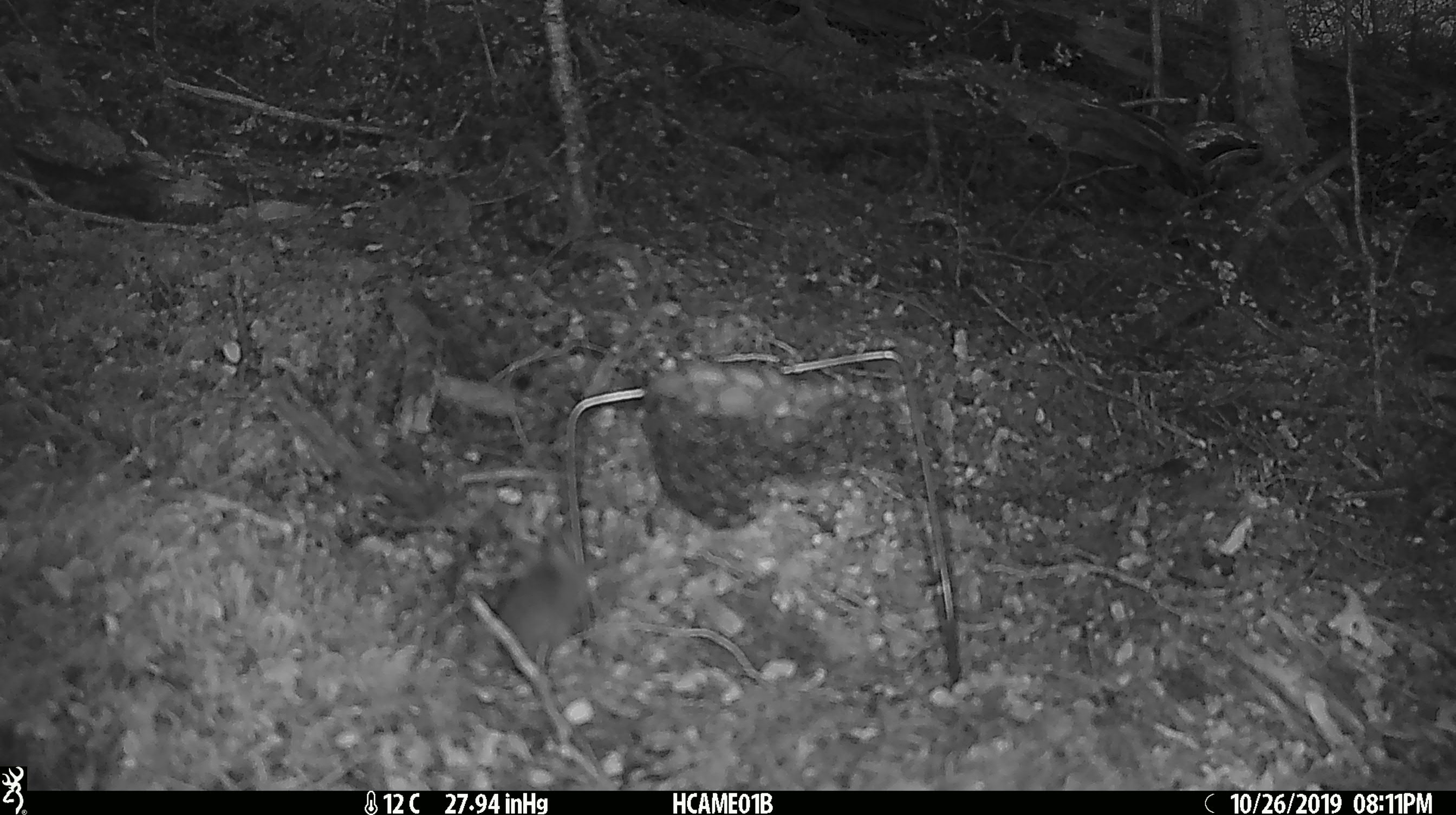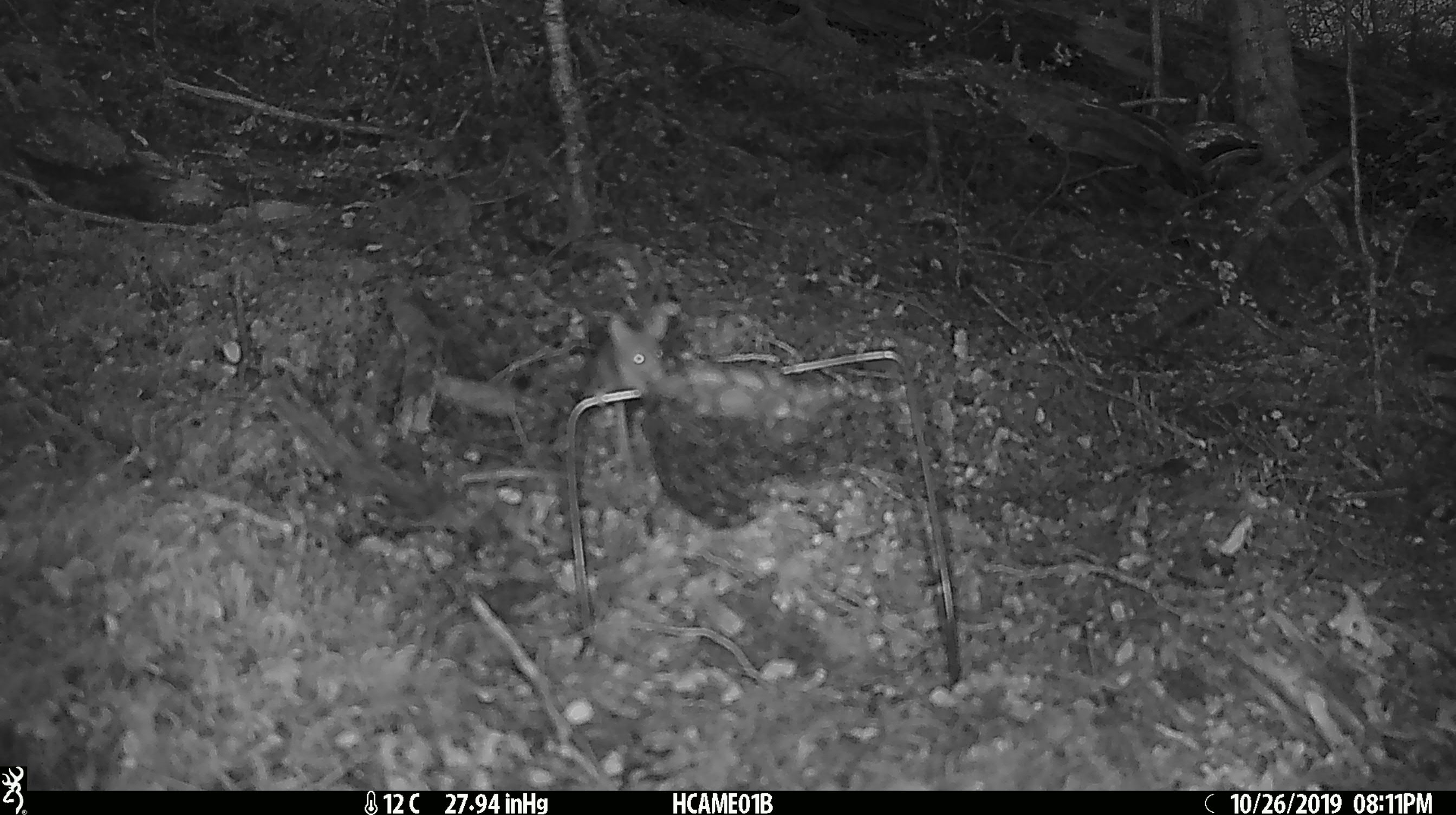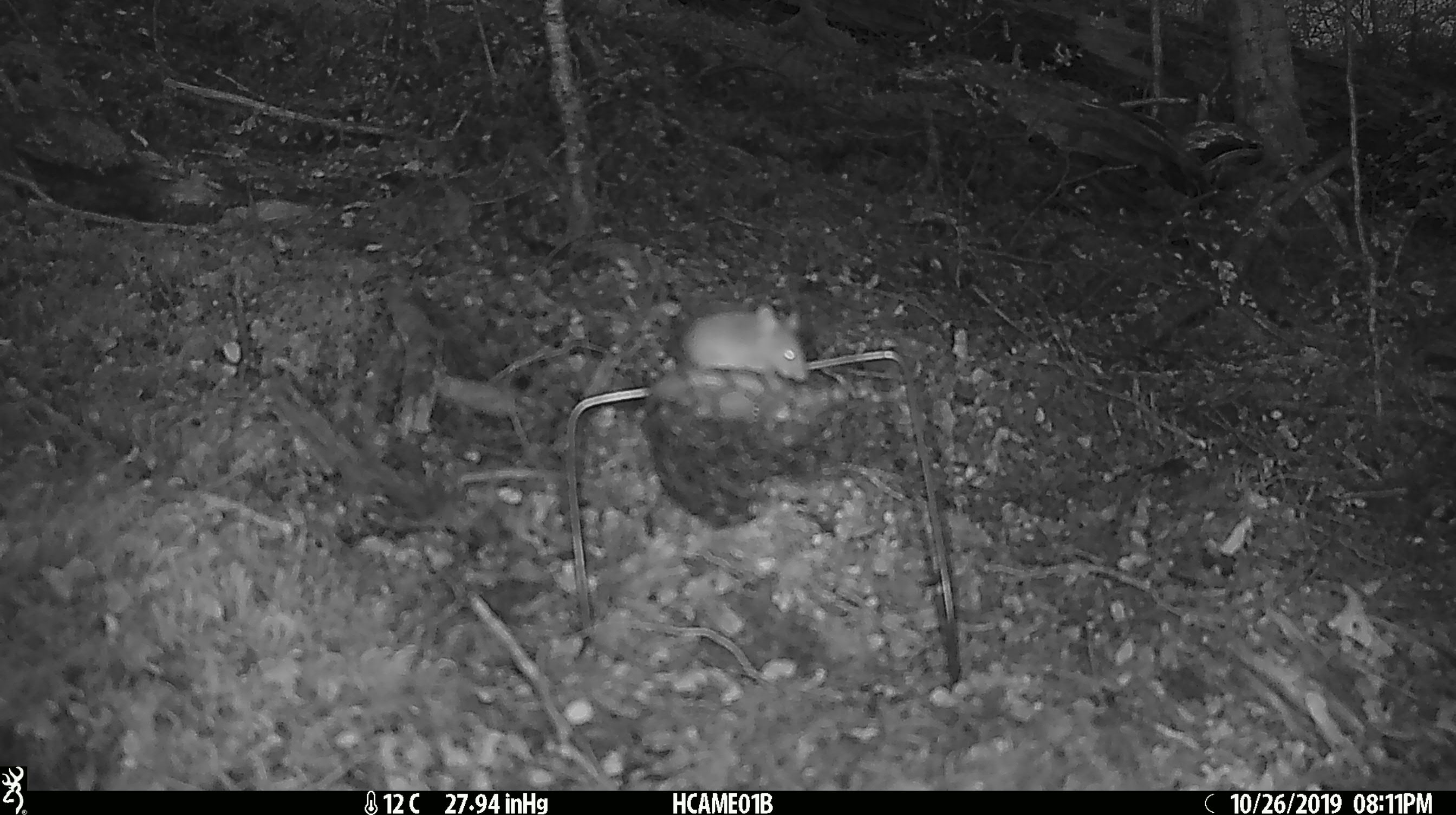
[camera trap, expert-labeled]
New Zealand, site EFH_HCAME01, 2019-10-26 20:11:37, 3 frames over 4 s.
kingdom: Animalia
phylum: Chordata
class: Mammalia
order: Rodentia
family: Muridae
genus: Mus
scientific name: Mus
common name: mouse